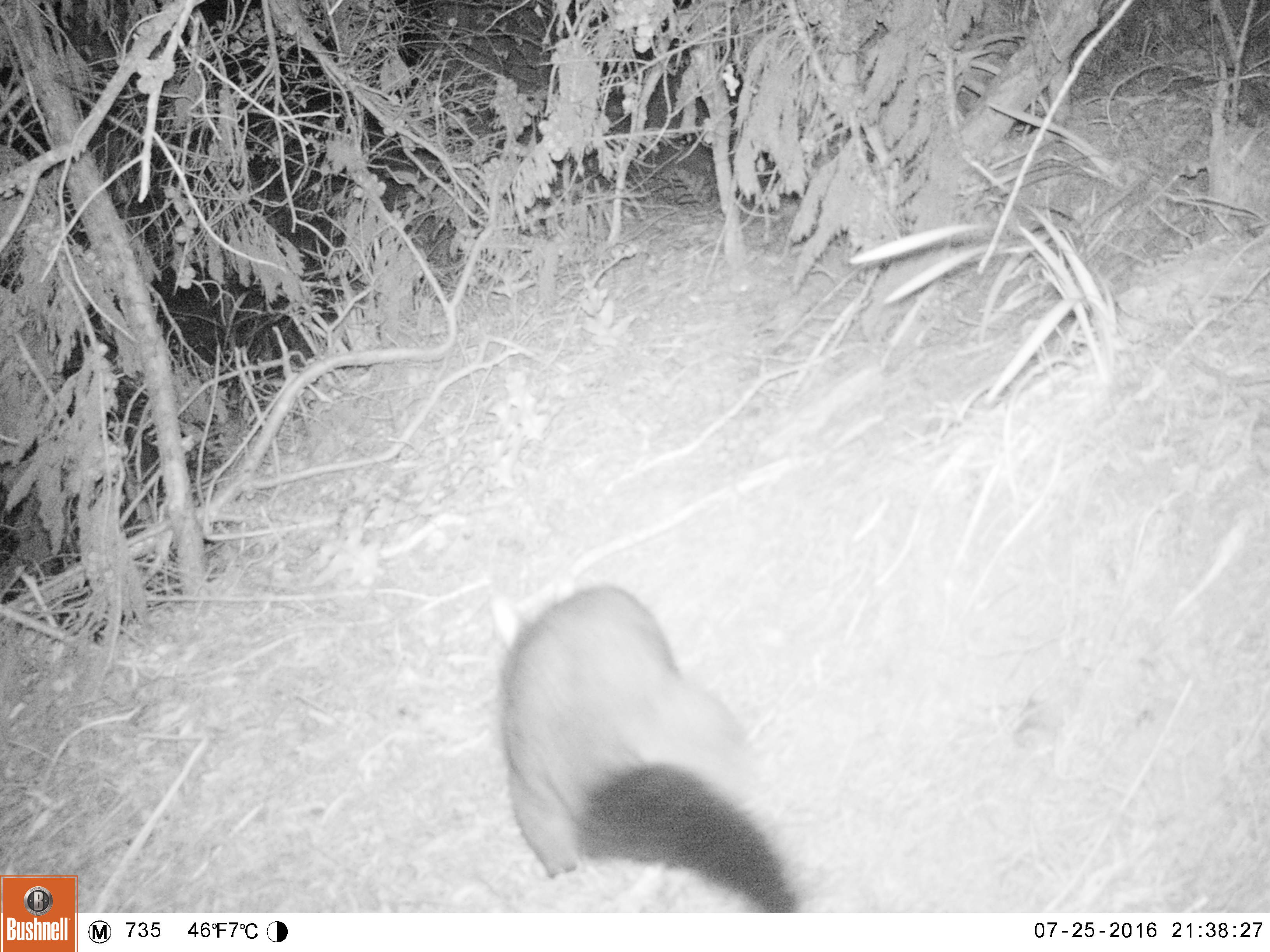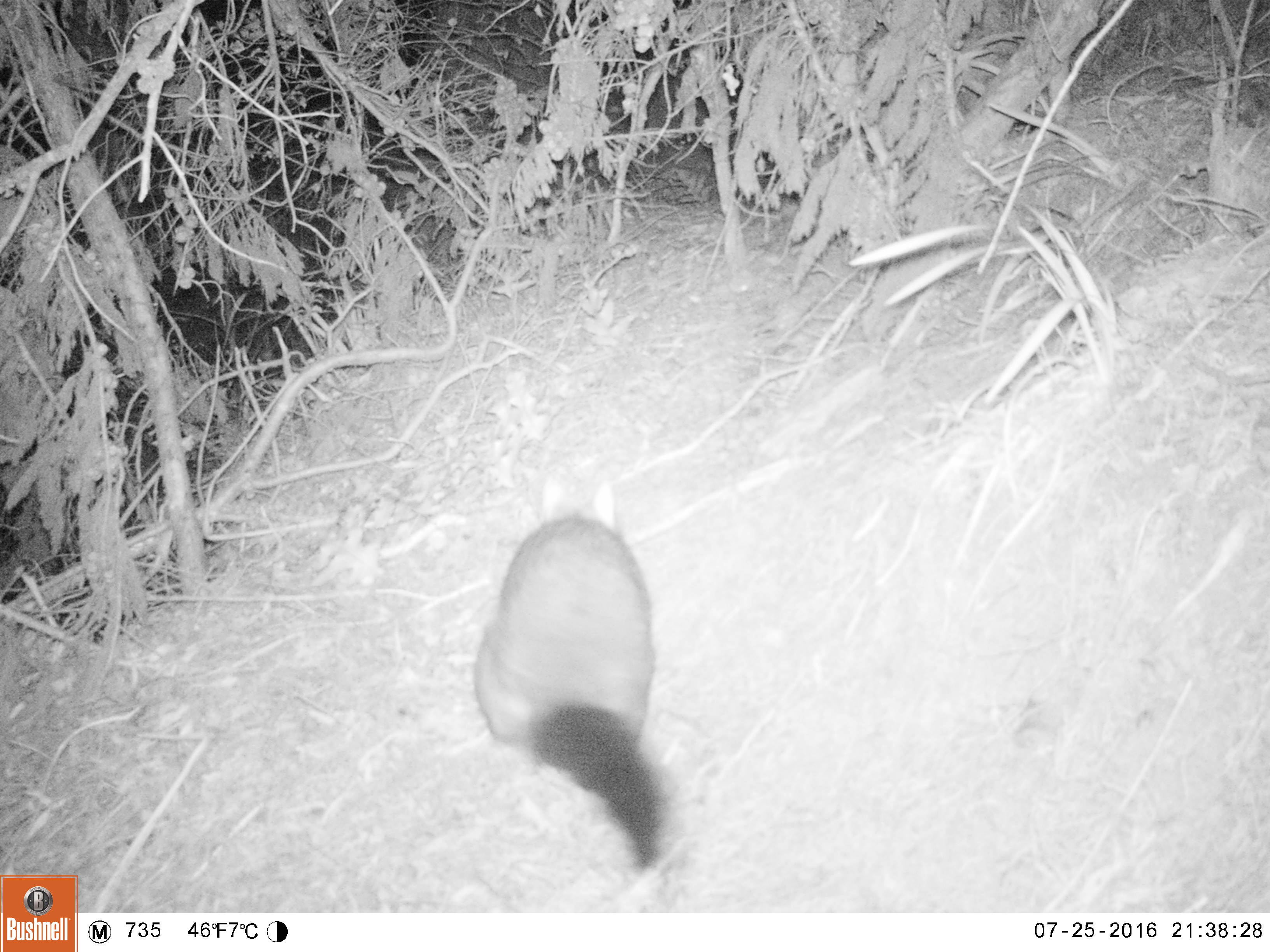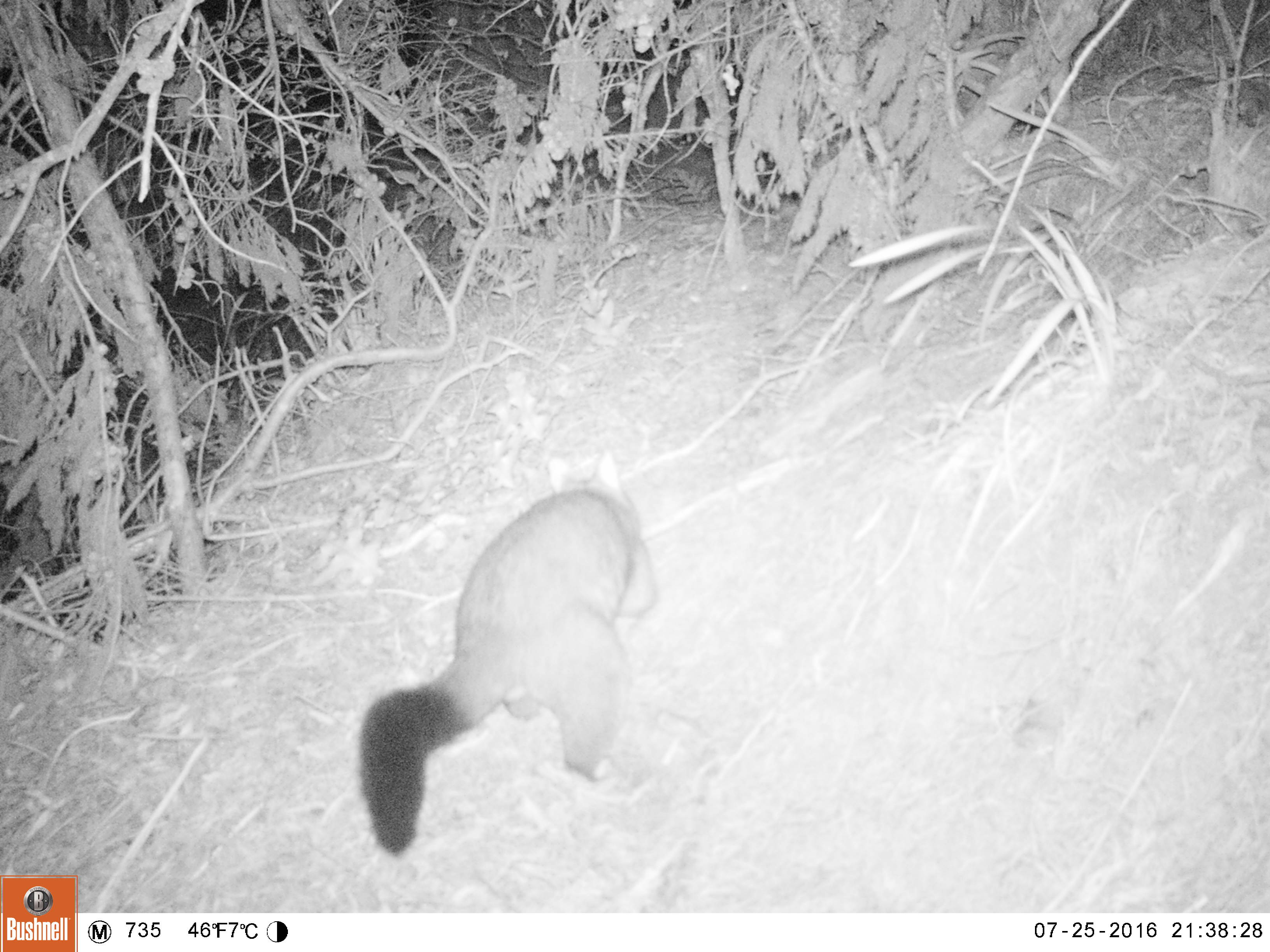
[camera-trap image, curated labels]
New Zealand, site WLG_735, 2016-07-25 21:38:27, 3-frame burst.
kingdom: Animalia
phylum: Chordata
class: Mammalia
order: Diprotodontia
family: Phalangeridae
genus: Trichosurus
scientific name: Trichosurus vulpecula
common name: common brushtail possum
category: possum